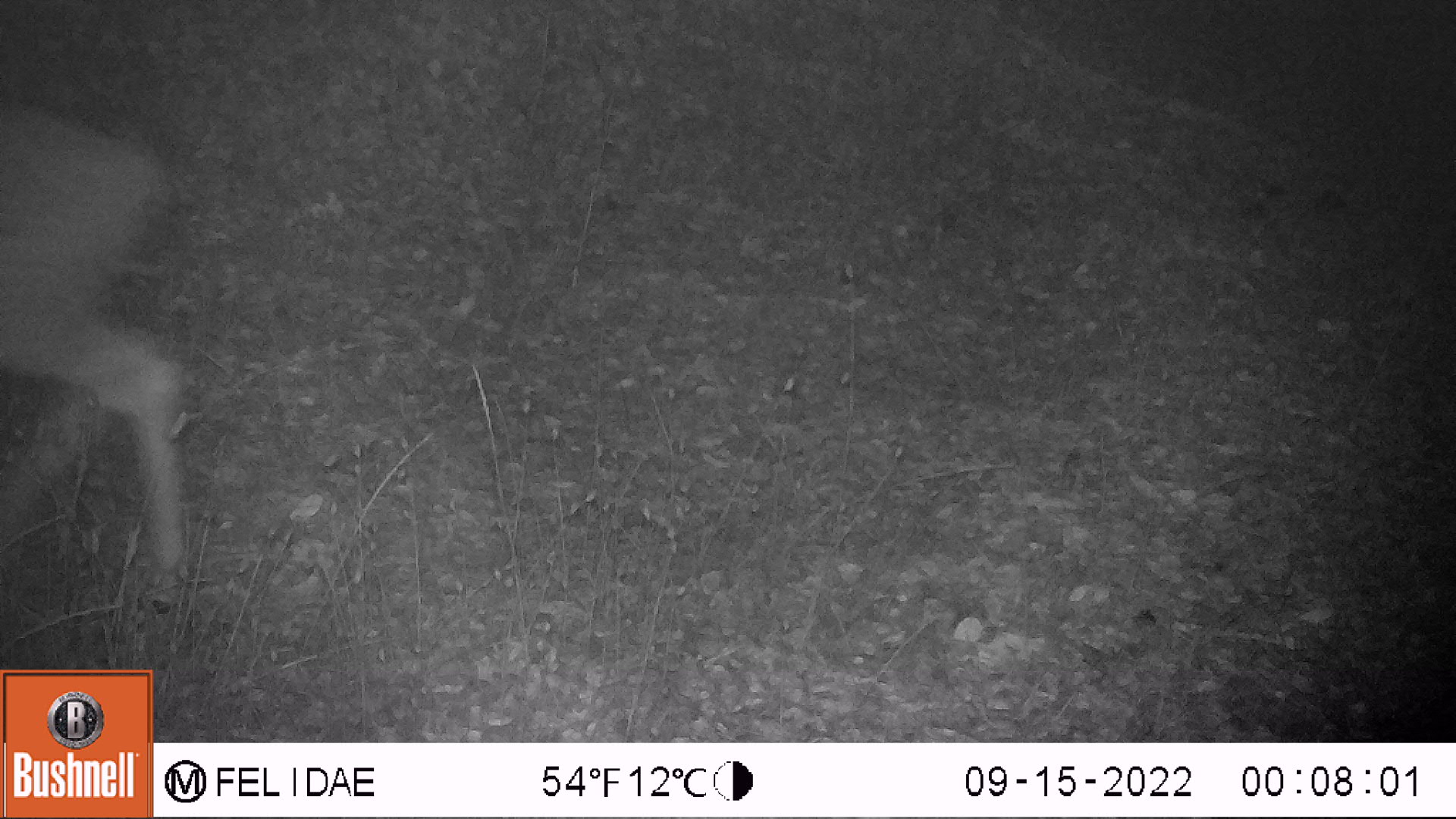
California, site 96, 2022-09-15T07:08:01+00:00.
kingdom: Animalia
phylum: Chordata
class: Mammalia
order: Artiodactyla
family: Cervidae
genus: Odocoileus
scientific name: Odocoileus hemionus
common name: mule deer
Mule deer (Odocoileus hemionus).